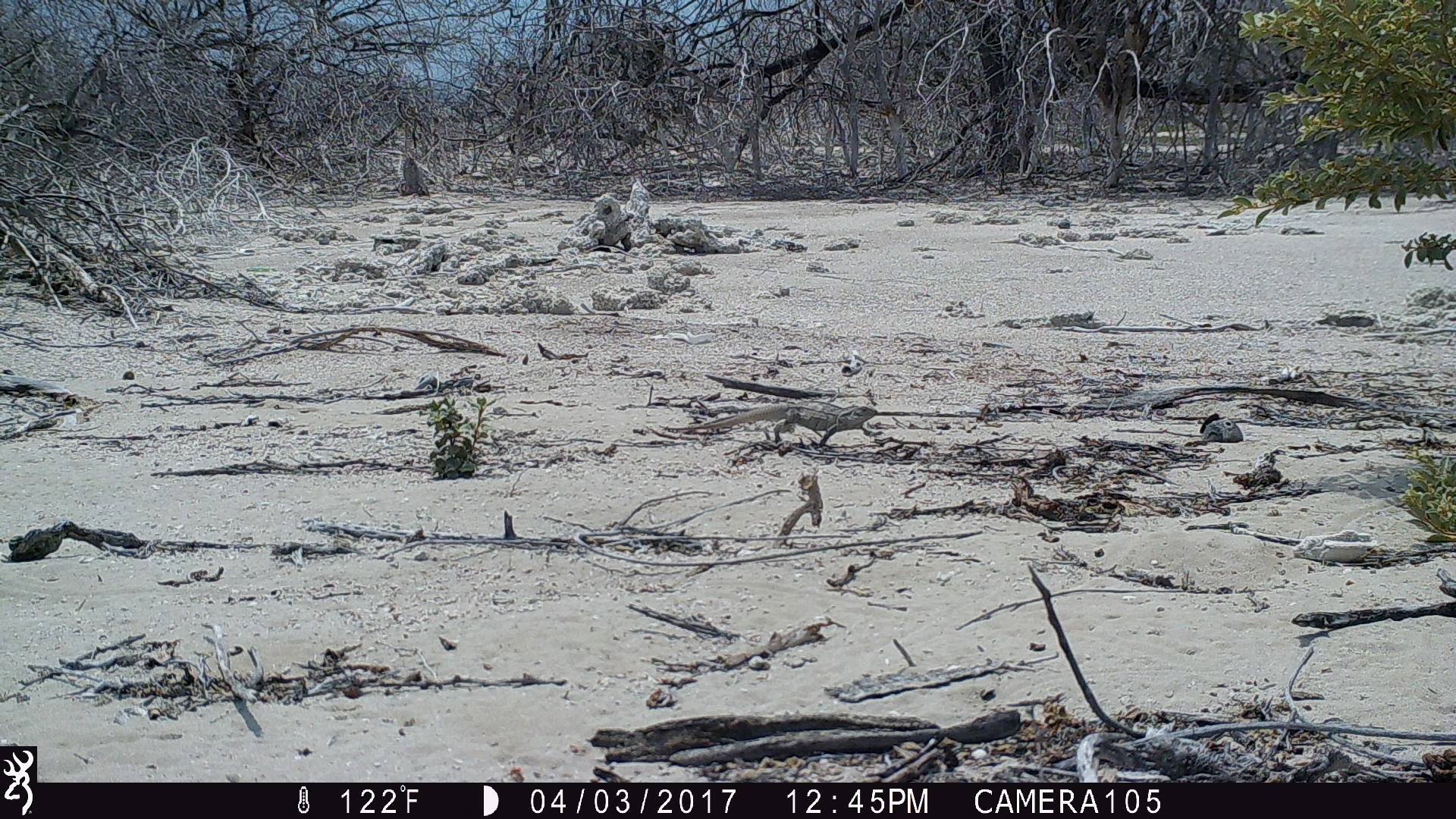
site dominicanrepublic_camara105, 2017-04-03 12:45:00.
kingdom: Animalia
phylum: Chordata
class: Reptilia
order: Squamata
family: Iguanidae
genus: Iguana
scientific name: Iguana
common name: typical iguanas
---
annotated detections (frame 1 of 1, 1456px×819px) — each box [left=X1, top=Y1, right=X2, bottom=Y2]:
iguana: [left=669, top=396, right=889, bottom=450]